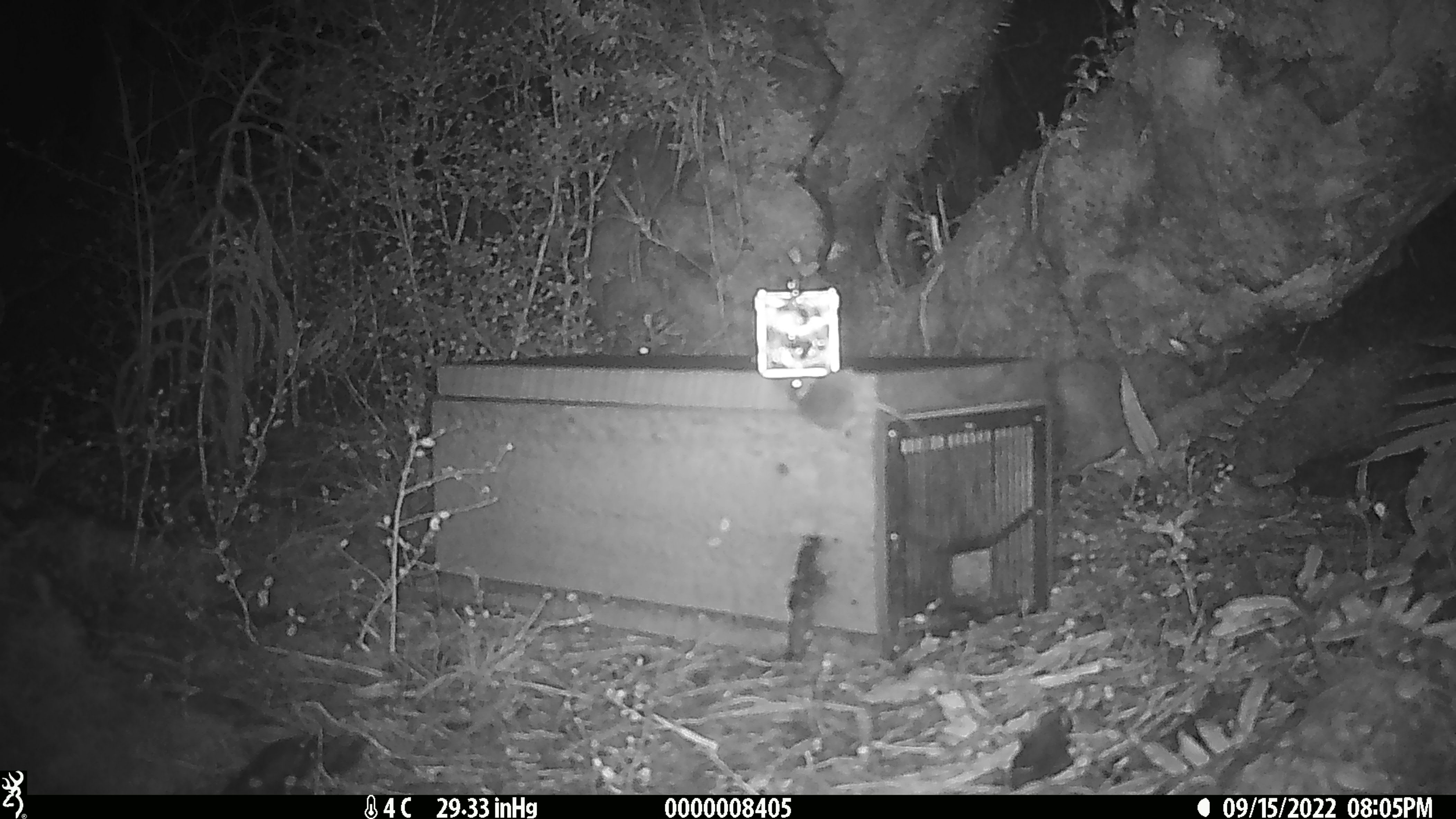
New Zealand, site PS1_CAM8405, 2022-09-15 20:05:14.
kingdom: Animalia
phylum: Chordata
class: Mammalia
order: Rodentia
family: Muridae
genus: Mus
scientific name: Mus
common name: mouse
Mouse (Mus).